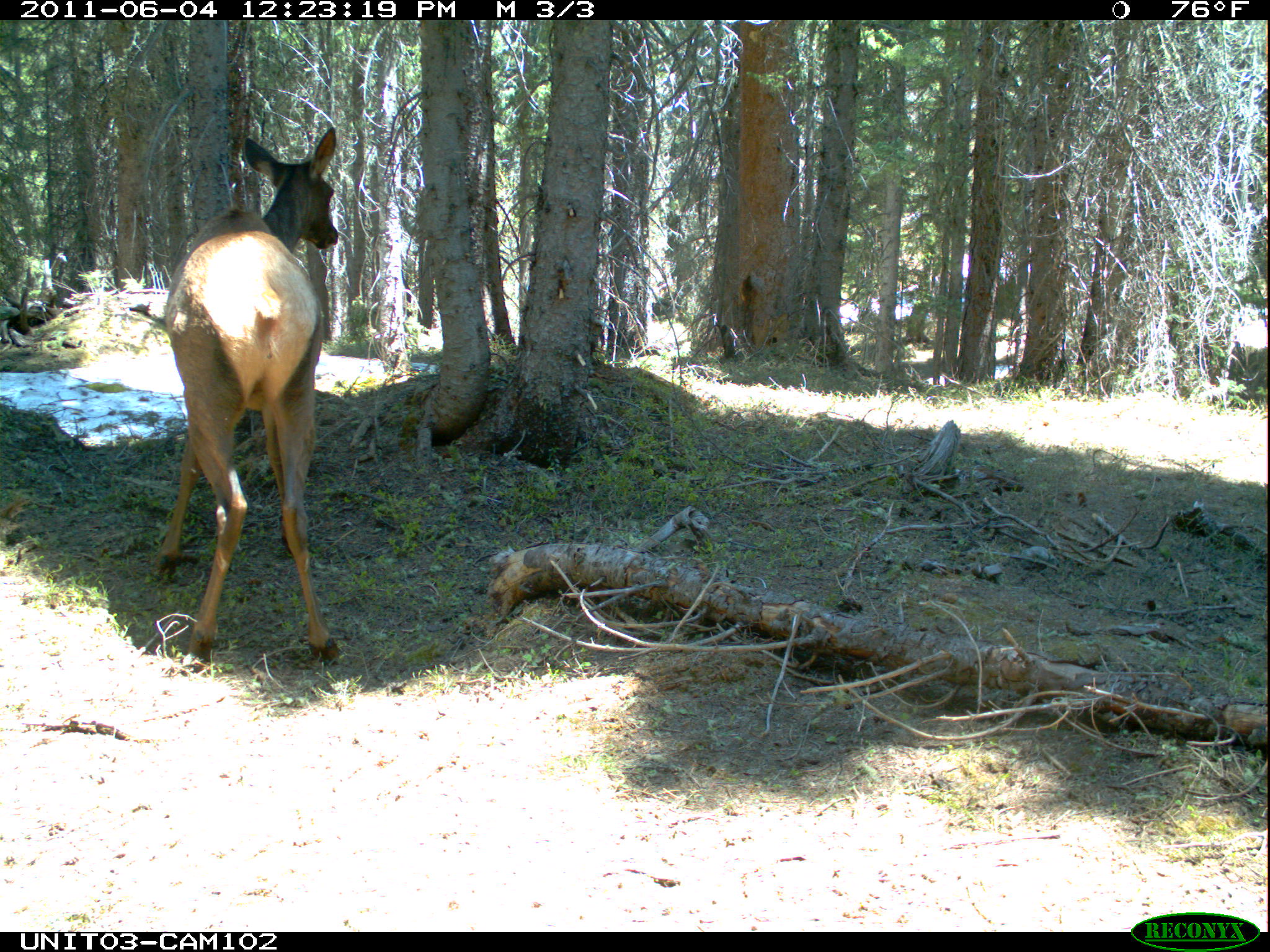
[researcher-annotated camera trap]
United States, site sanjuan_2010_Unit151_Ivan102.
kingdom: Animalia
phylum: Chordata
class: Mammalia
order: Artiodactyla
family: Cervidae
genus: Cervus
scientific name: Cervus elaphus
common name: red deer